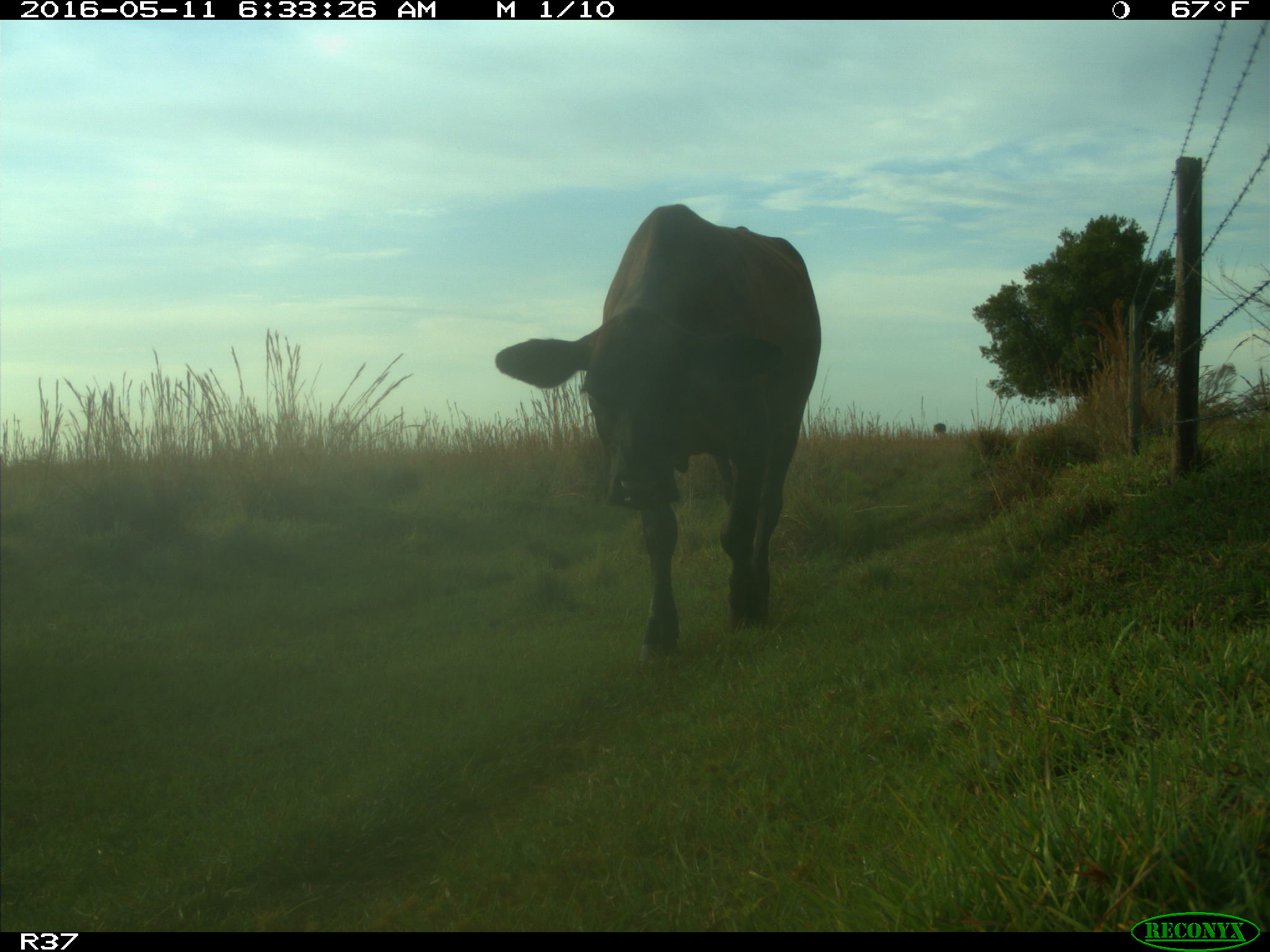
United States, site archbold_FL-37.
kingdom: Animalia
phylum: Chordata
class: Mammalia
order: Artiodactyla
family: Bovidae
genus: Bos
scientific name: Bos taurus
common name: domestic cow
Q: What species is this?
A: Bos taurus (domestic cow).